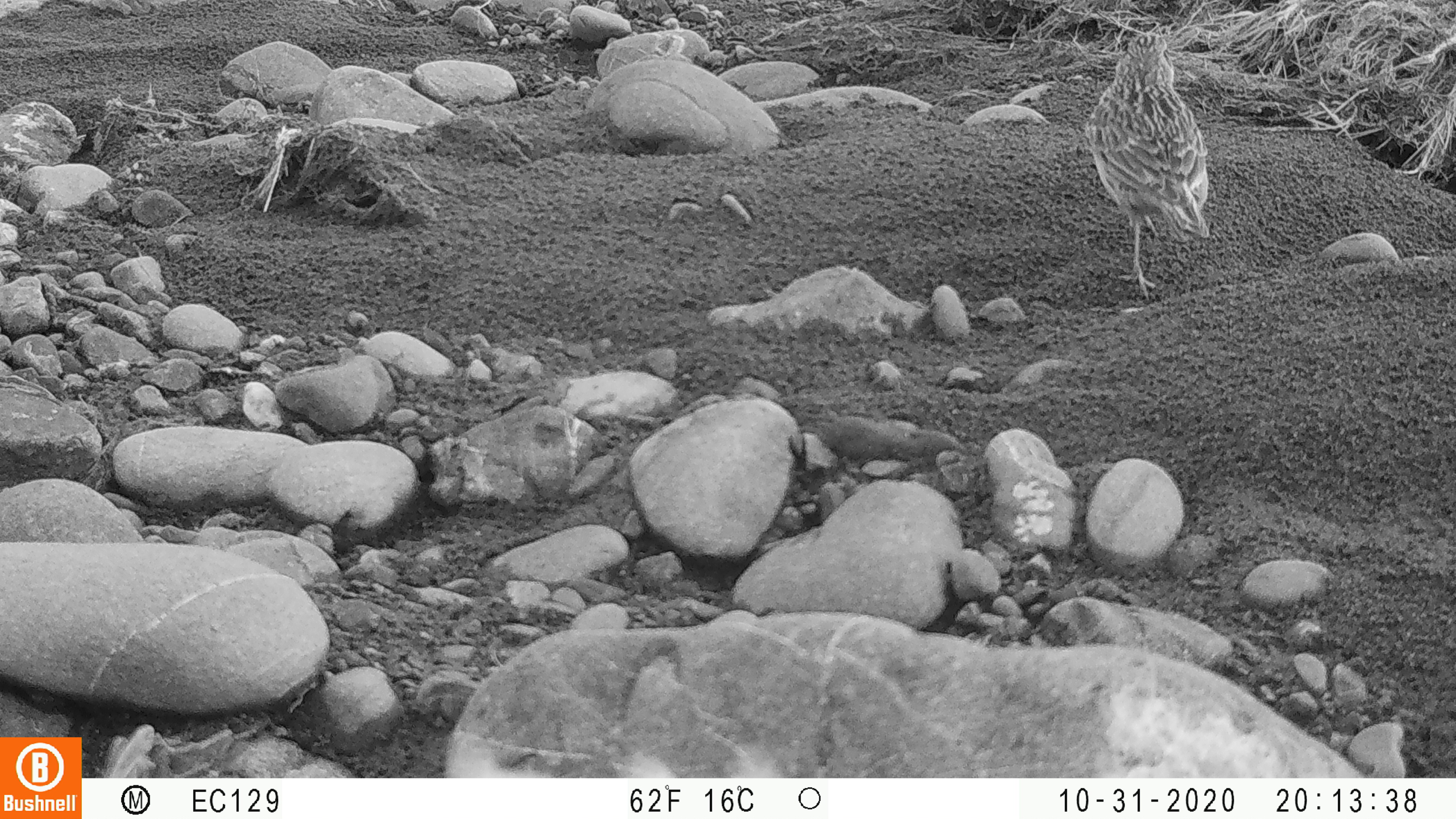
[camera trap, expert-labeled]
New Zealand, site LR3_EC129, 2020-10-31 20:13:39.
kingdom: Animalia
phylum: Chordata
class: Aves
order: Passeriformes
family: Motacillidae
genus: Anthus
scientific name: Anthus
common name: pipit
Pipit (Anthus).